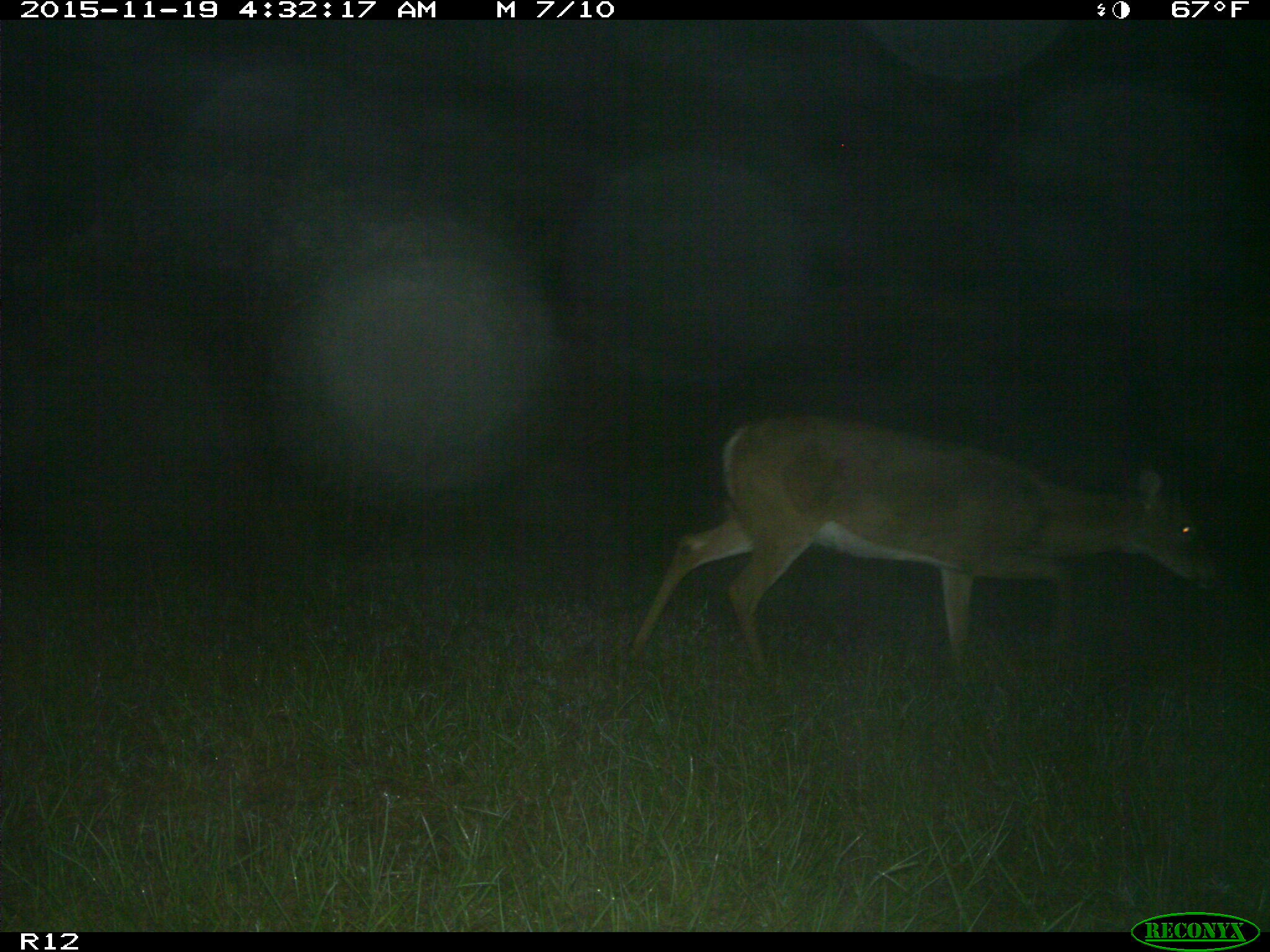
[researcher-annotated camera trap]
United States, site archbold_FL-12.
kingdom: Animalia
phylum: Chordata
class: Mammalia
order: Artiodactyla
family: Cervidae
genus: Odocoileus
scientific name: Odocoileus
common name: deer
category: unidentified deer